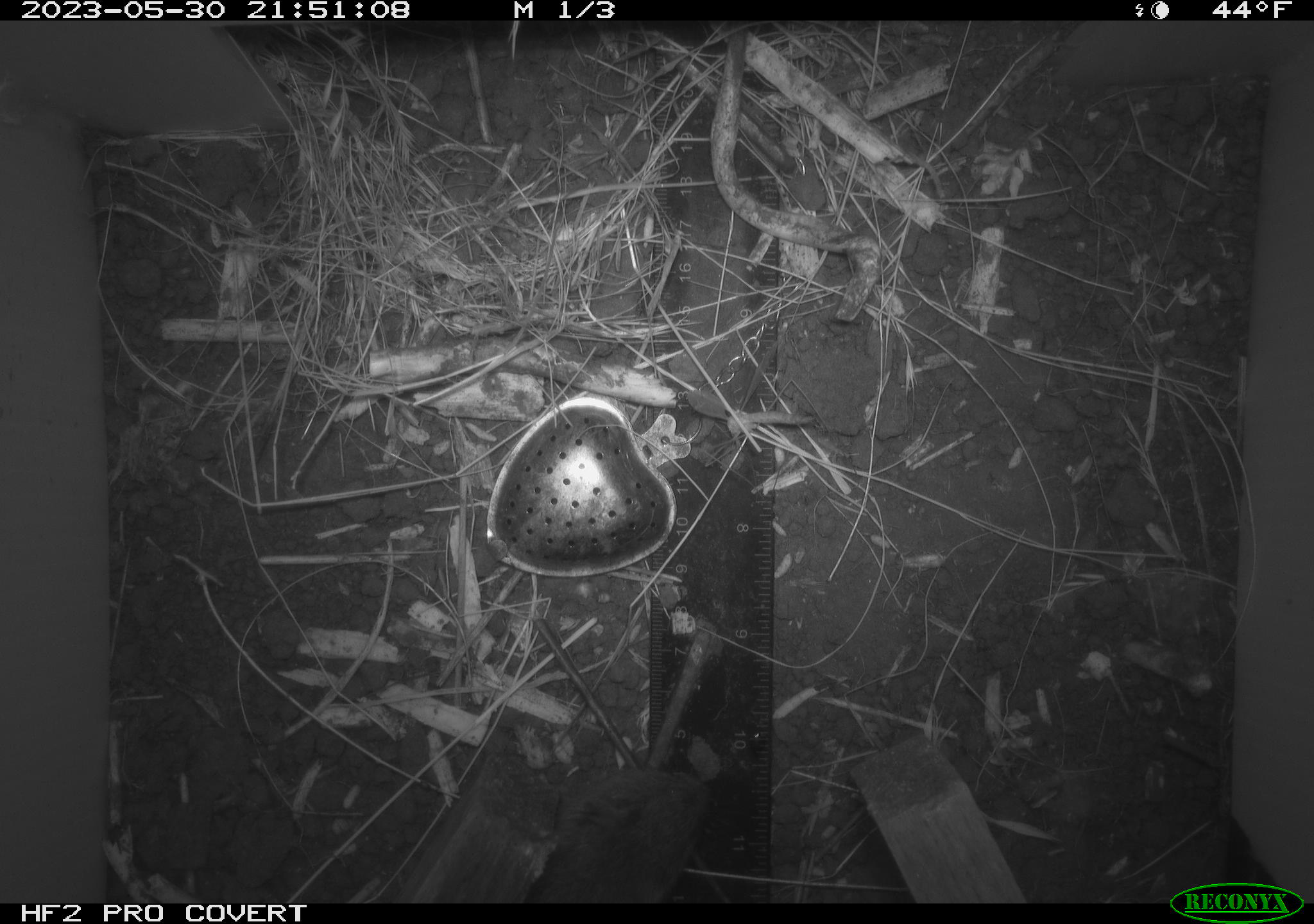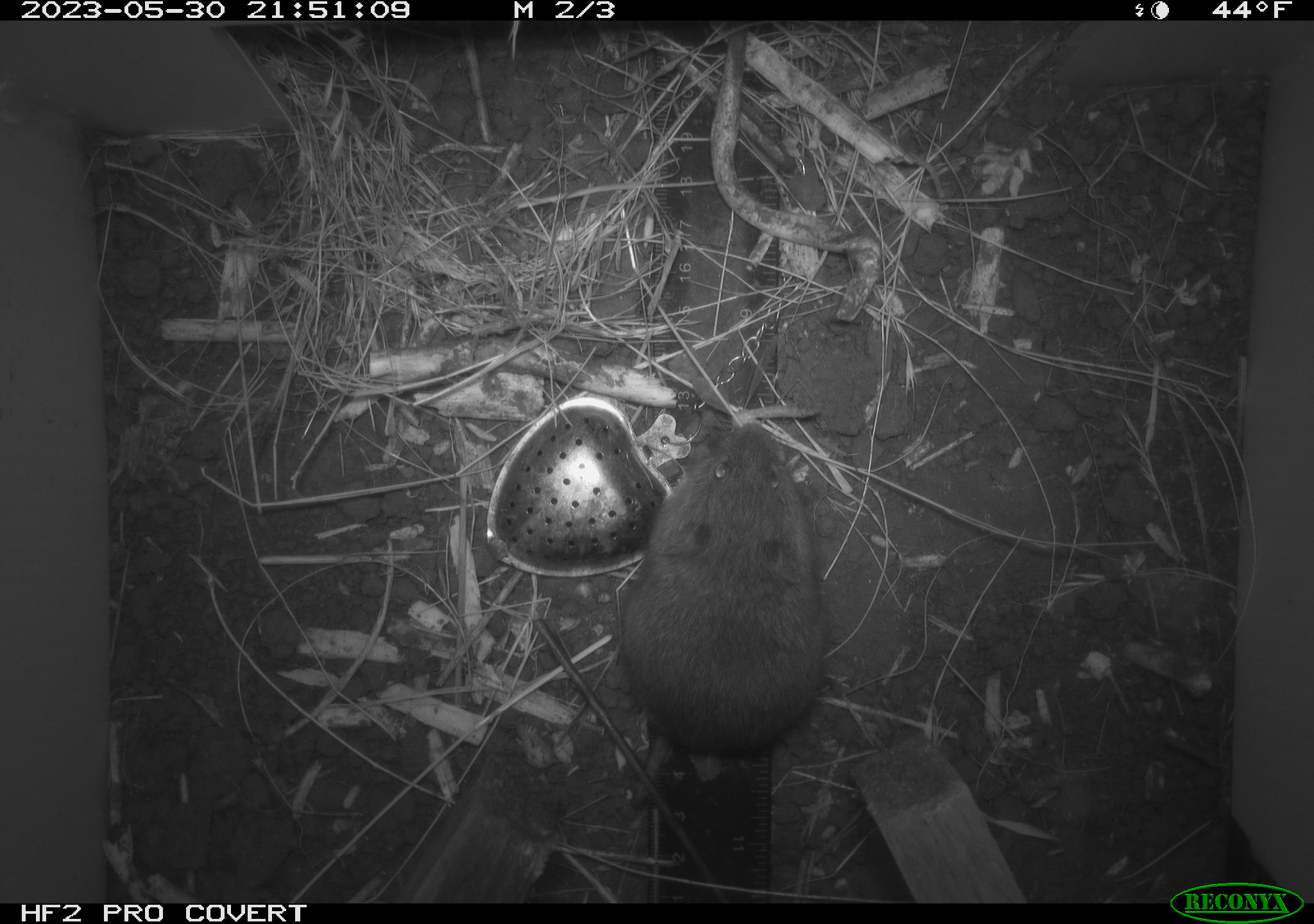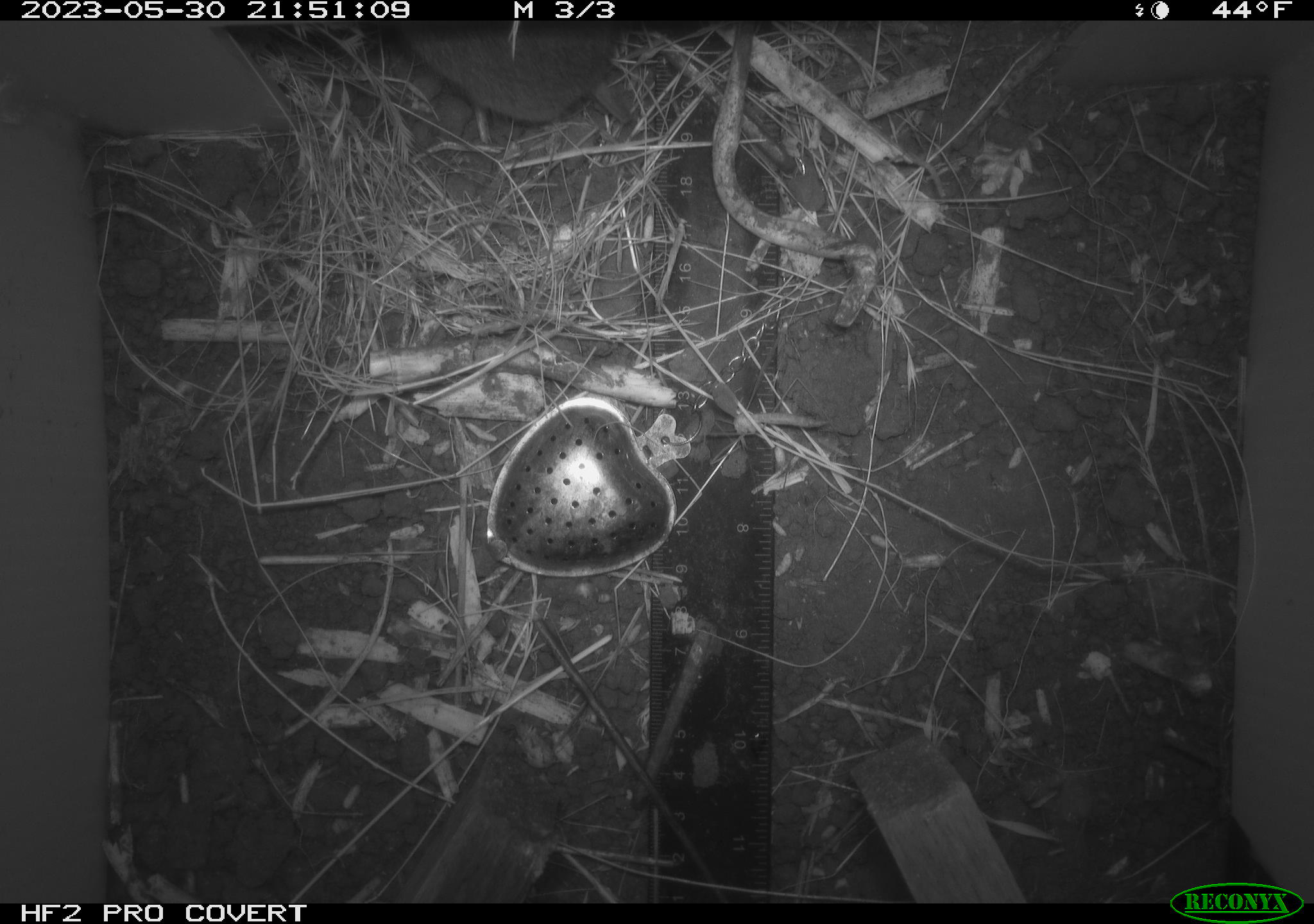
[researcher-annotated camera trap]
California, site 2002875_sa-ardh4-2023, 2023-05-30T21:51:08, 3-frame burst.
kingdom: Animalia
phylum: Chordata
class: Mammalia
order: Rodentia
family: Cricetidae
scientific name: Arvicolinae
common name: voles, lemmings, and muskrats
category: arvicolinae subfamily